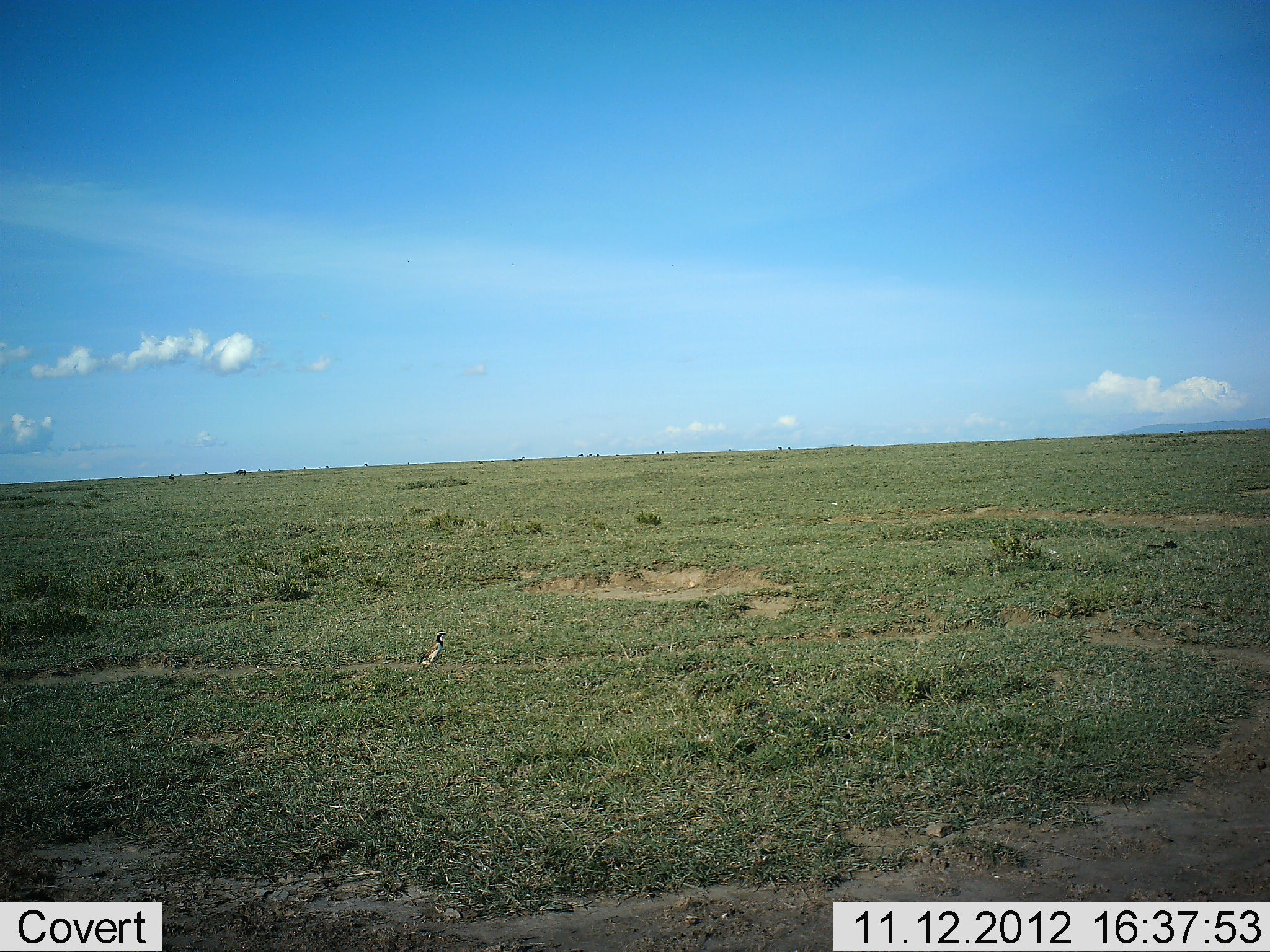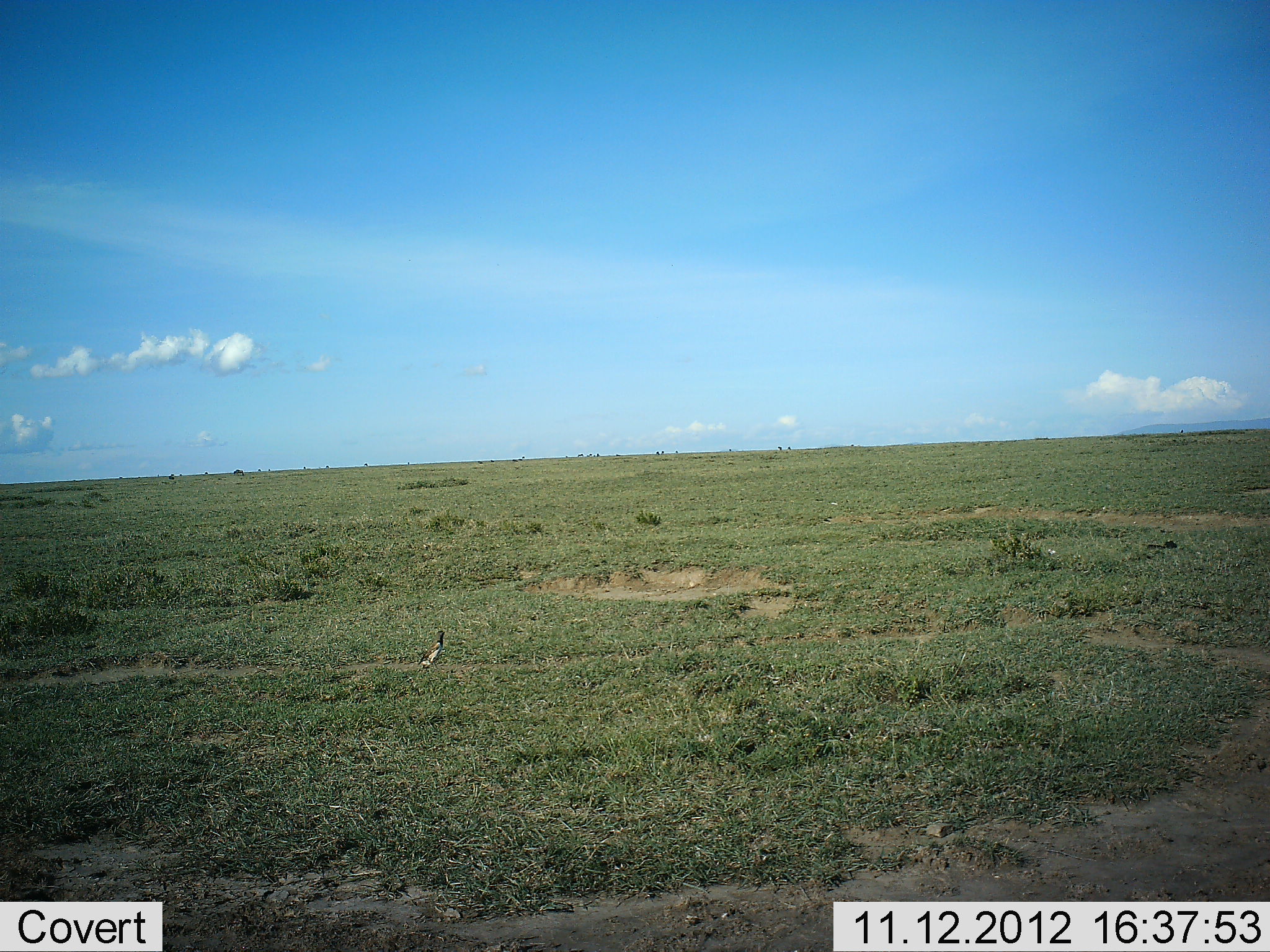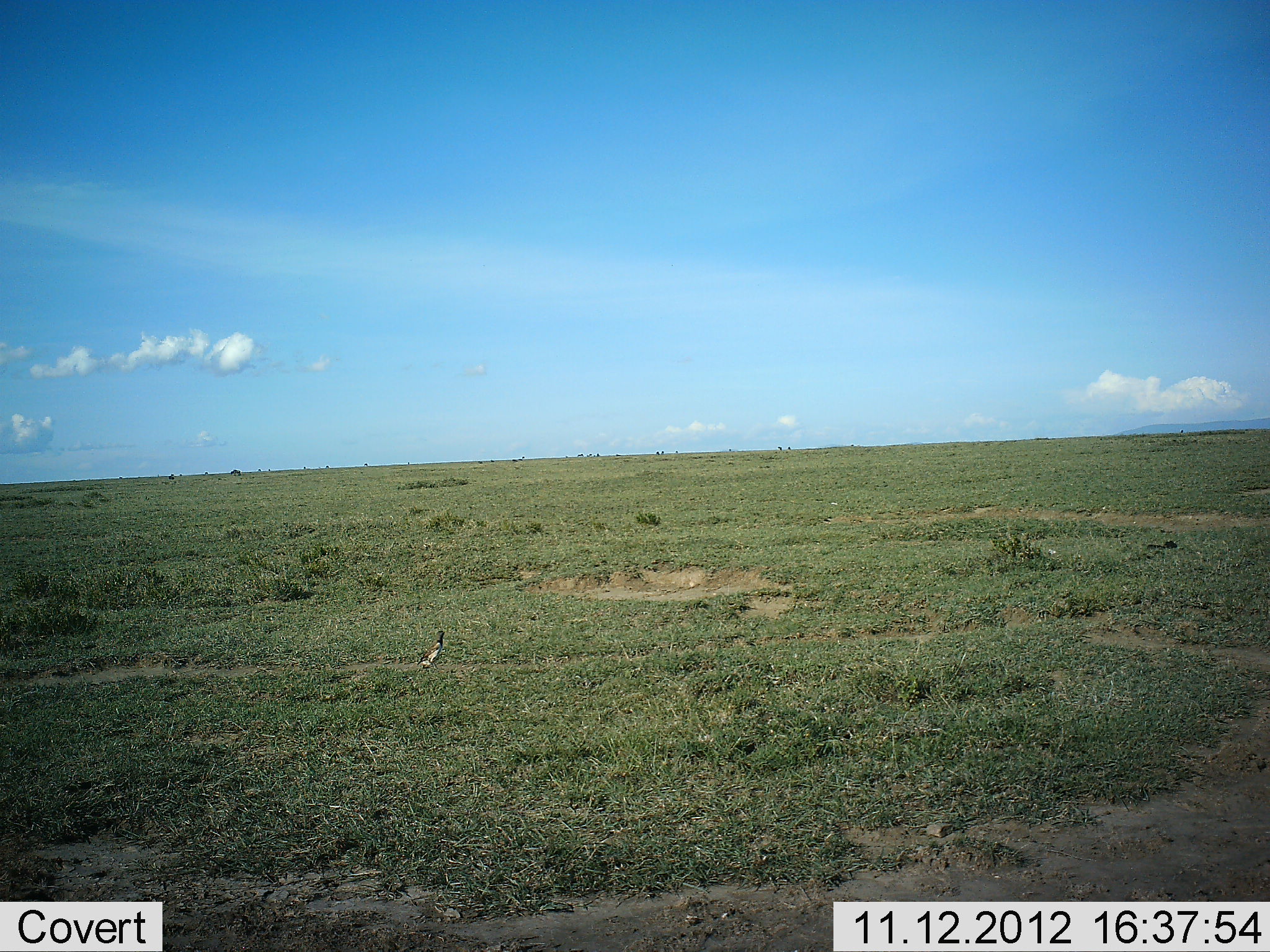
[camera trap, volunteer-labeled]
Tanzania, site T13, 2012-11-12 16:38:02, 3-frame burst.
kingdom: Animalia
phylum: Chordata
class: Aves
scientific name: Aves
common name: bird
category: otherbird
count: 1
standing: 91%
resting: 18%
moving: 0%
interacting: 0%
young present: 0%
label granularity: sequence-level